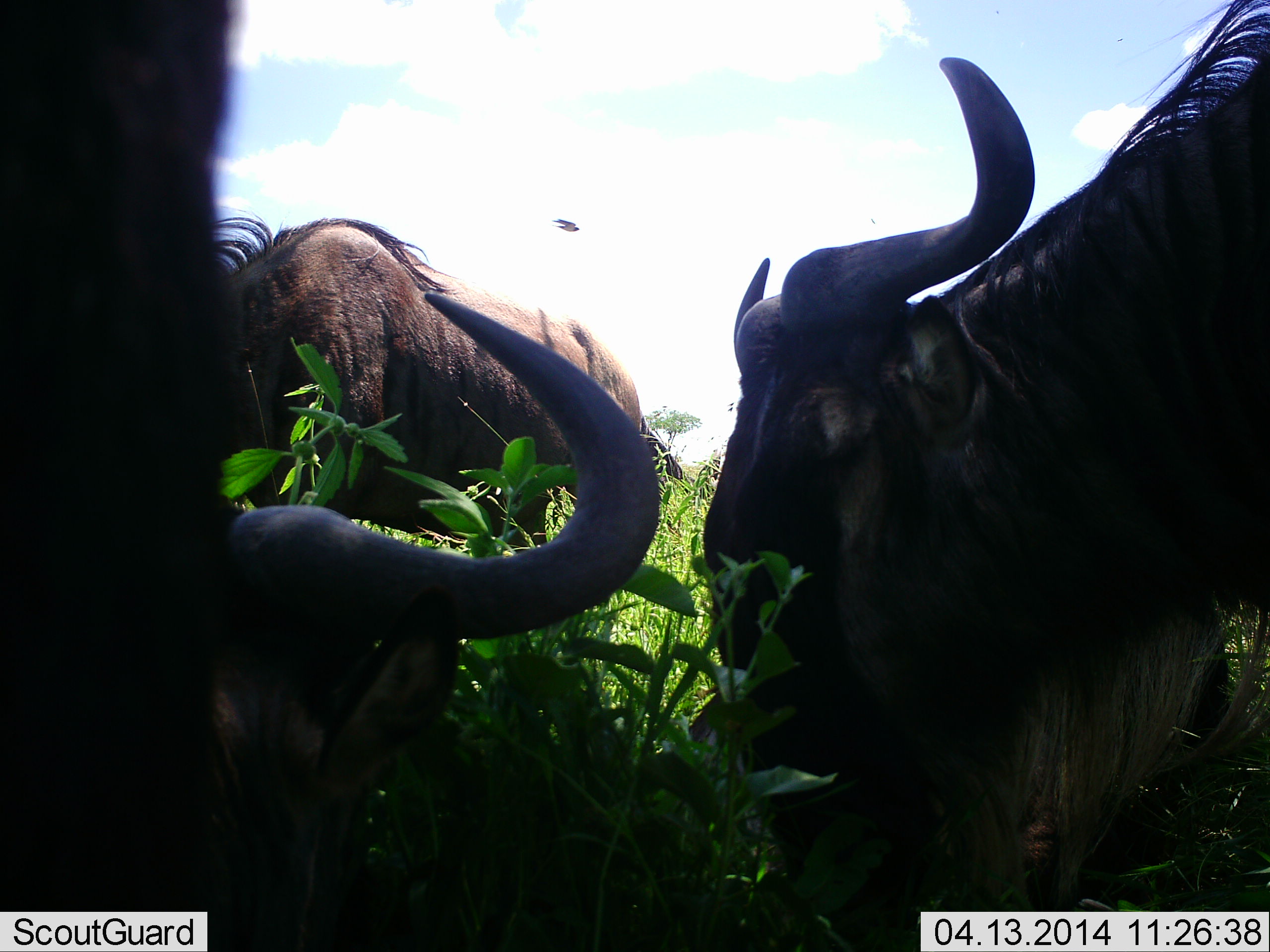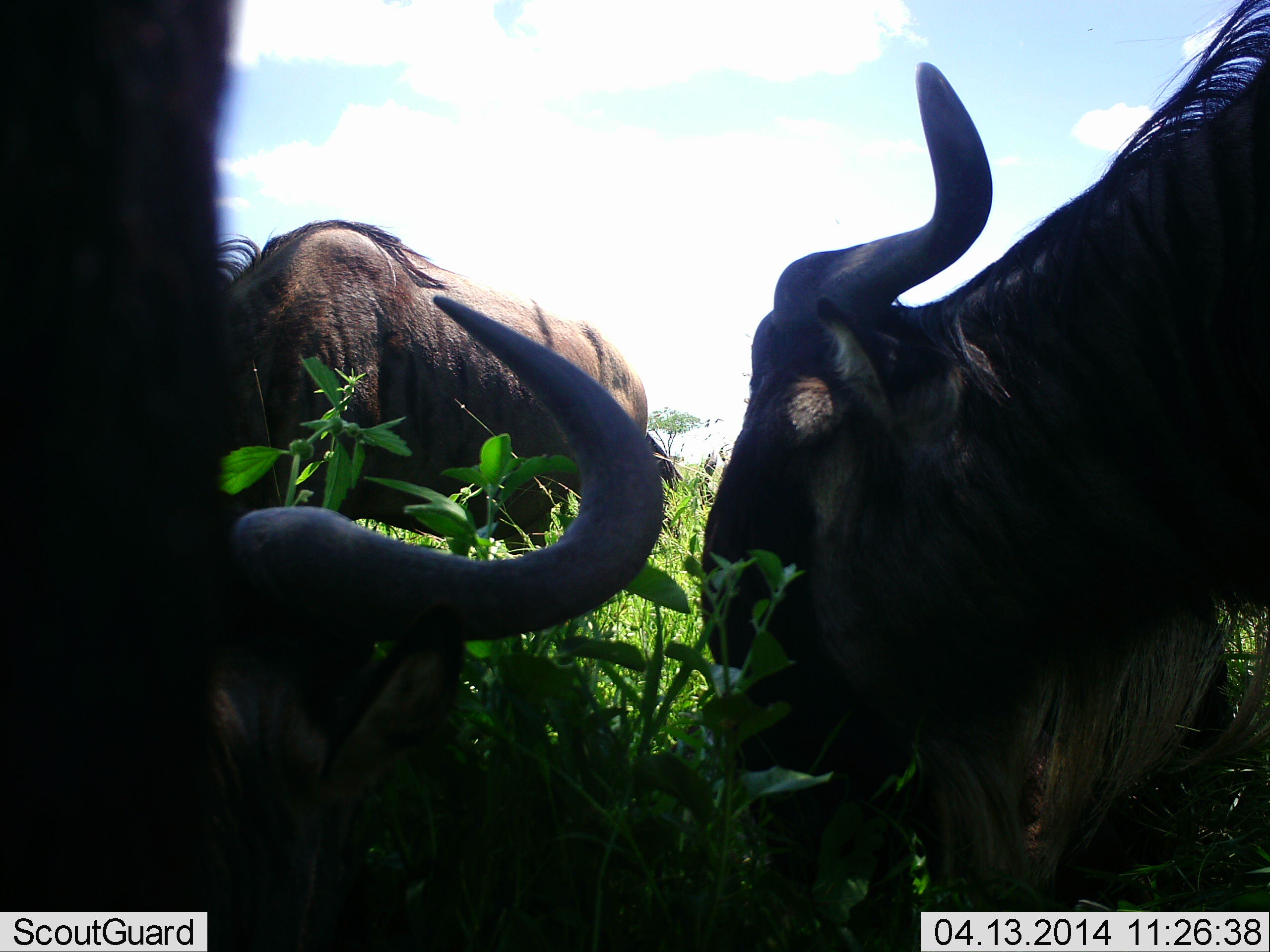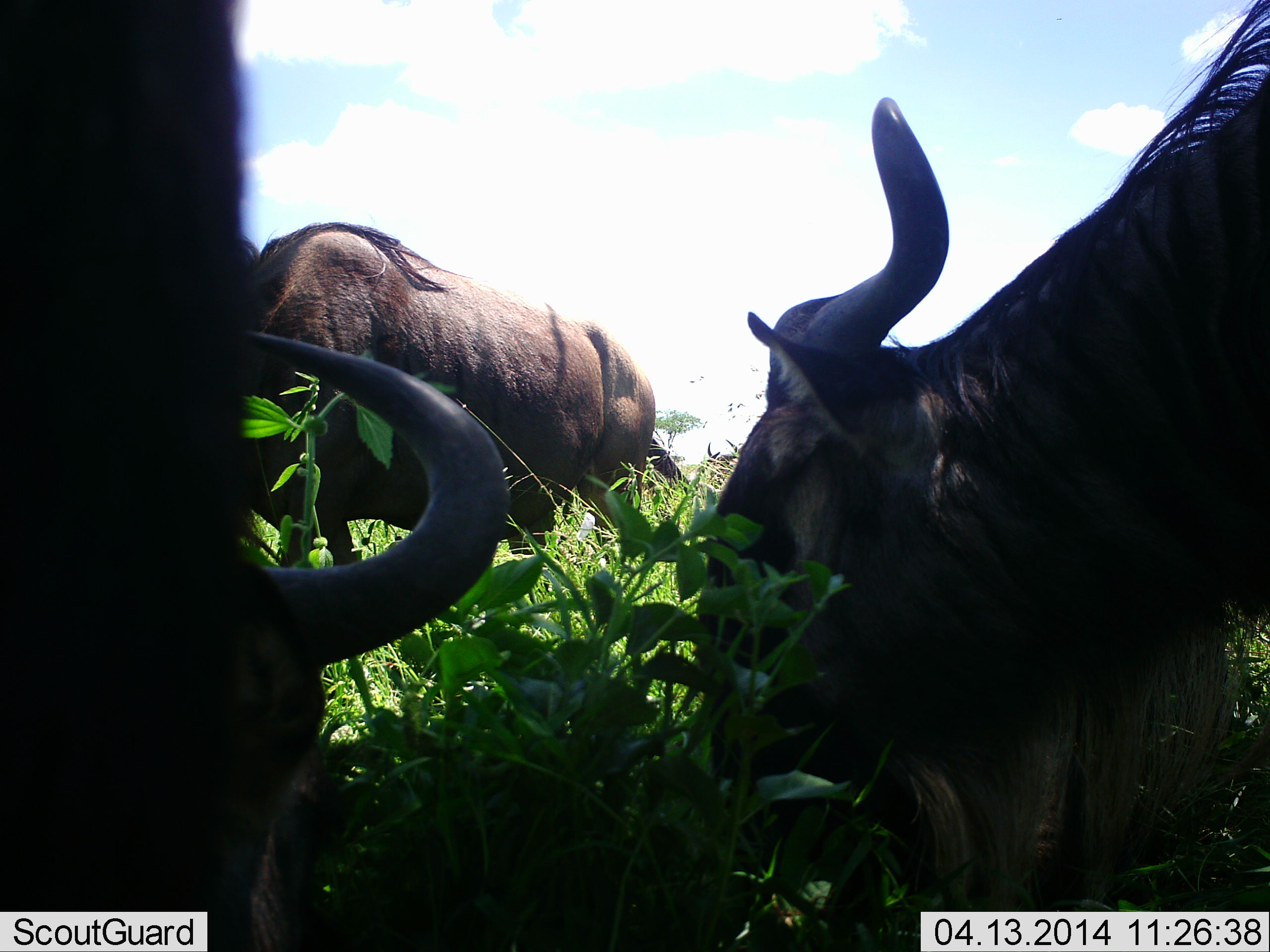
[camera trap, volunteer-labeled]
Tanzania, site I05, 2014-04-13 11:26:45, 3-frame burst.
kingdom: Animalia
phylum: Chordata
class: Mammalia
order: Artiodactyla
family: Bovidae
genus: Connochaetes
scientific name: Connochaetes taurinus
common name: blue wildebeest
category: wildebeest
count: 3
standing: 9%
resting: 18%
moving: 0%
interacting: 0%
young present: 0%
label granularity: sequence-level